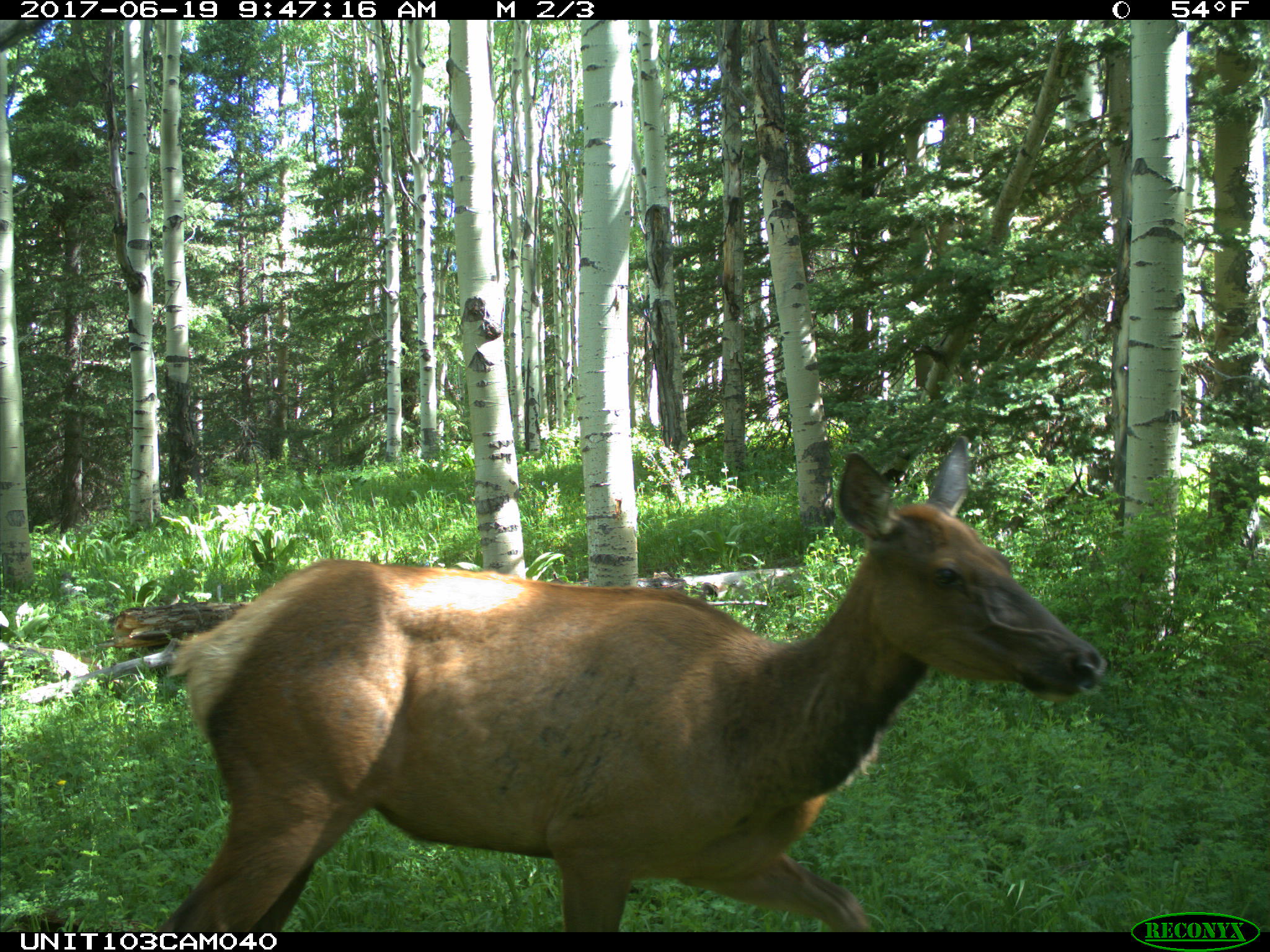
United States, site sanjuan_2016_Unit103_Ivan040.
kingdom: Animalia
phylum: Chordata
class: Mammalia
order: Artiodactyla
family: Cervidae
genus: Cervus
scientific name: Cervus elaphus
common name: red deer